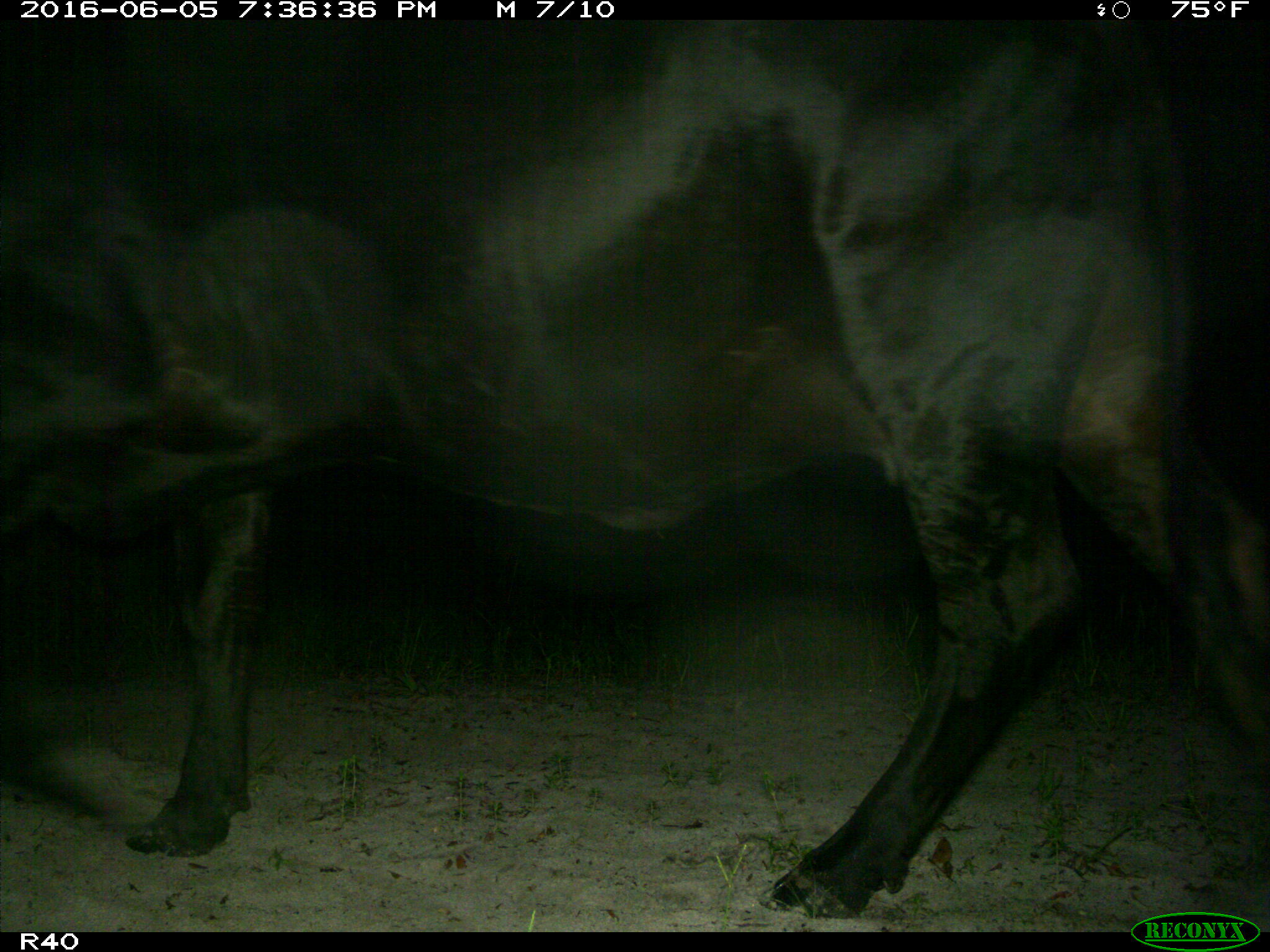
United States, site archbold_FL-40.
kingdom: Animalia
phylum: Chordata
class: Mammalia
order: Artiodactyla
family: Bovidae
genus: Bos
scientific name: Bos taurus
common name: domestic cow